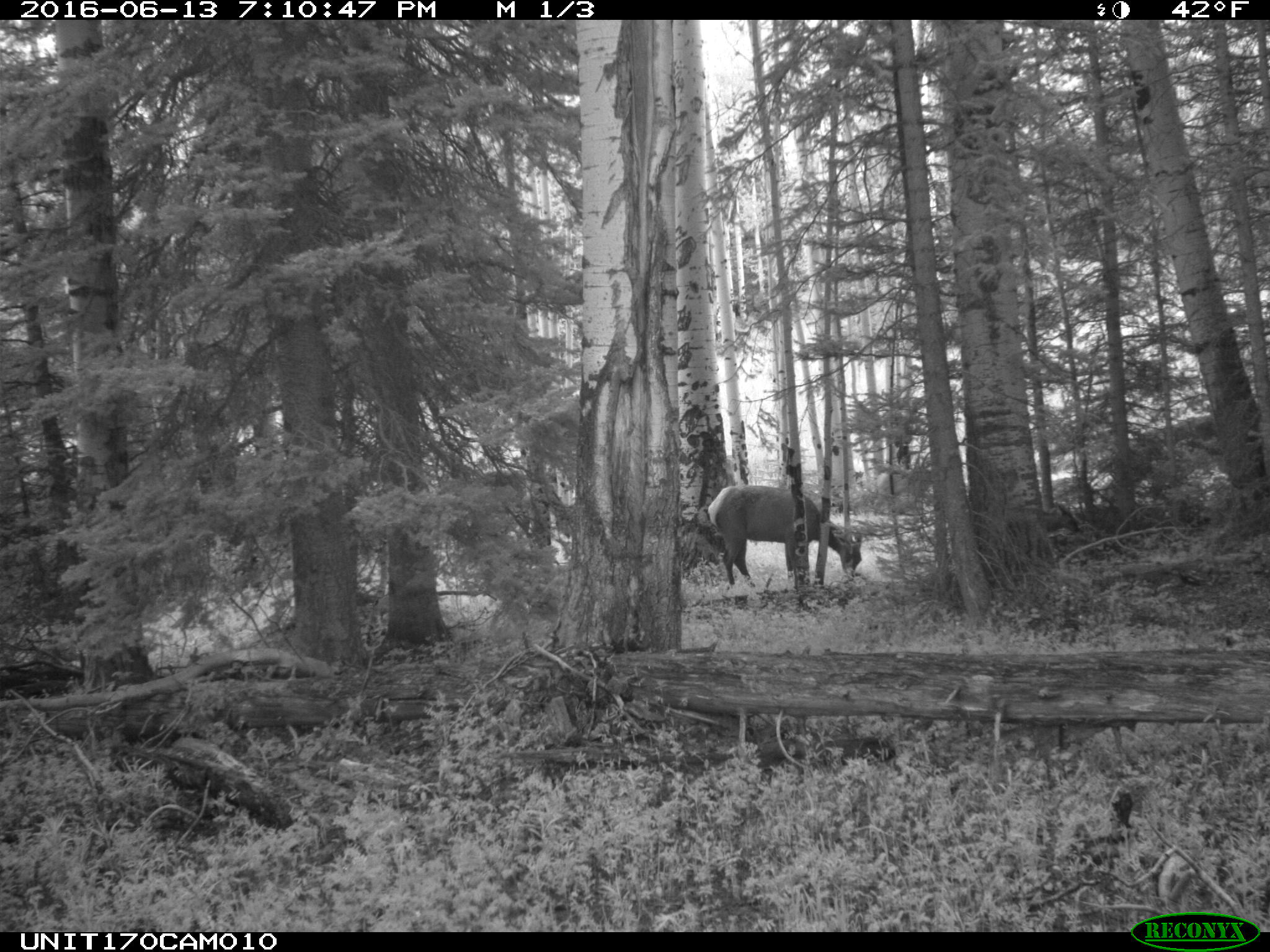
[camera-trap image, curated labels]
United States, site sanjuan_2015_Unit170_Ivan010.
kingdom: Animalia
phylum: Chordata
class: Mammalia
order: Artiodactyla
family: Cervidae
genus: Cervus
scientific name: Cervus elaphus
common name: red deer